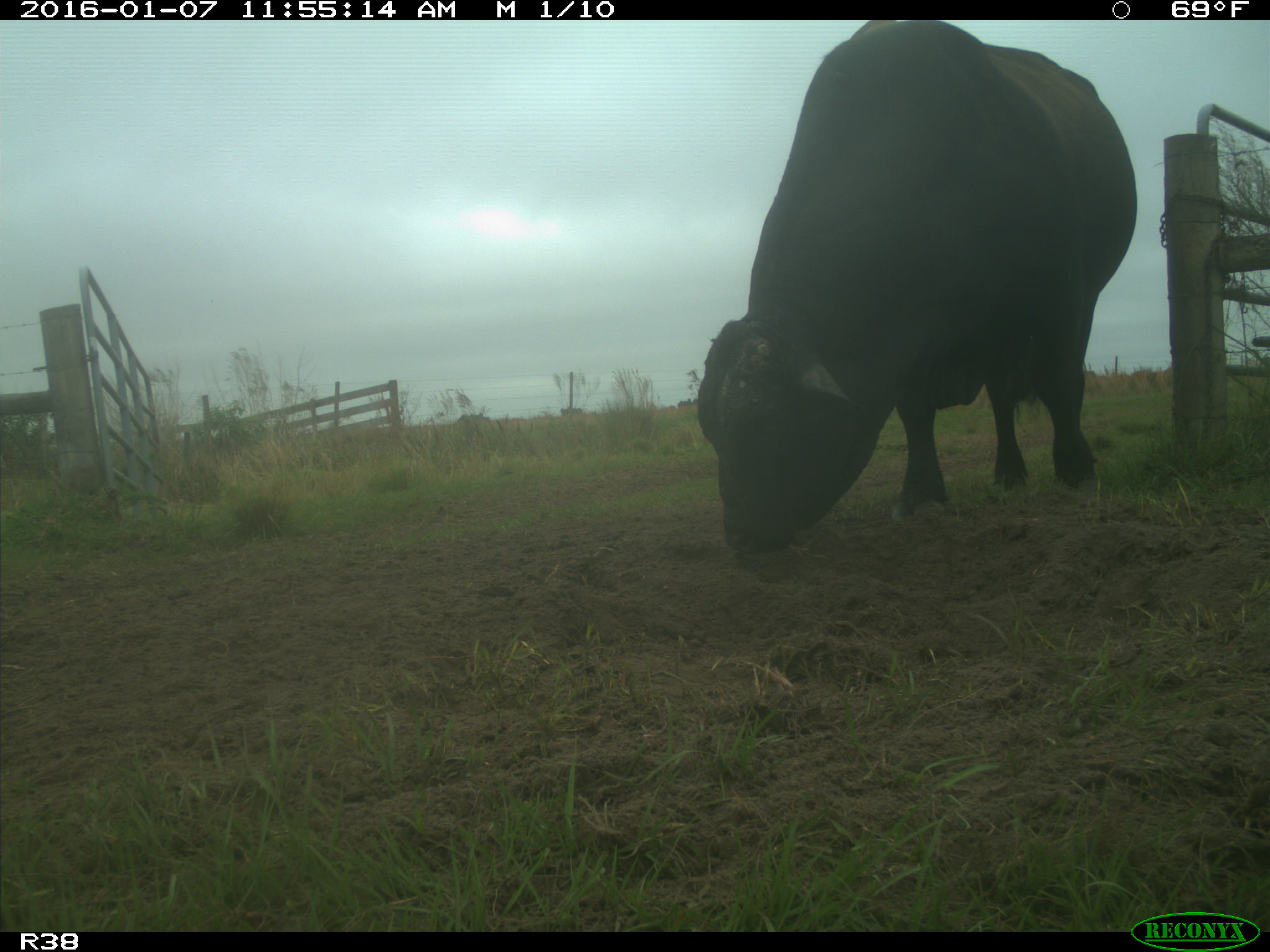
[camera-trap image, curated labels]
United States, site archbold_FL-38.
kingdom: Animalia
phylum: Chordata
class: Mammalia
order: Artiodactyla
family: Bovidae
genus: Bos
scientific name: Bos taurus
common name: domestic cow